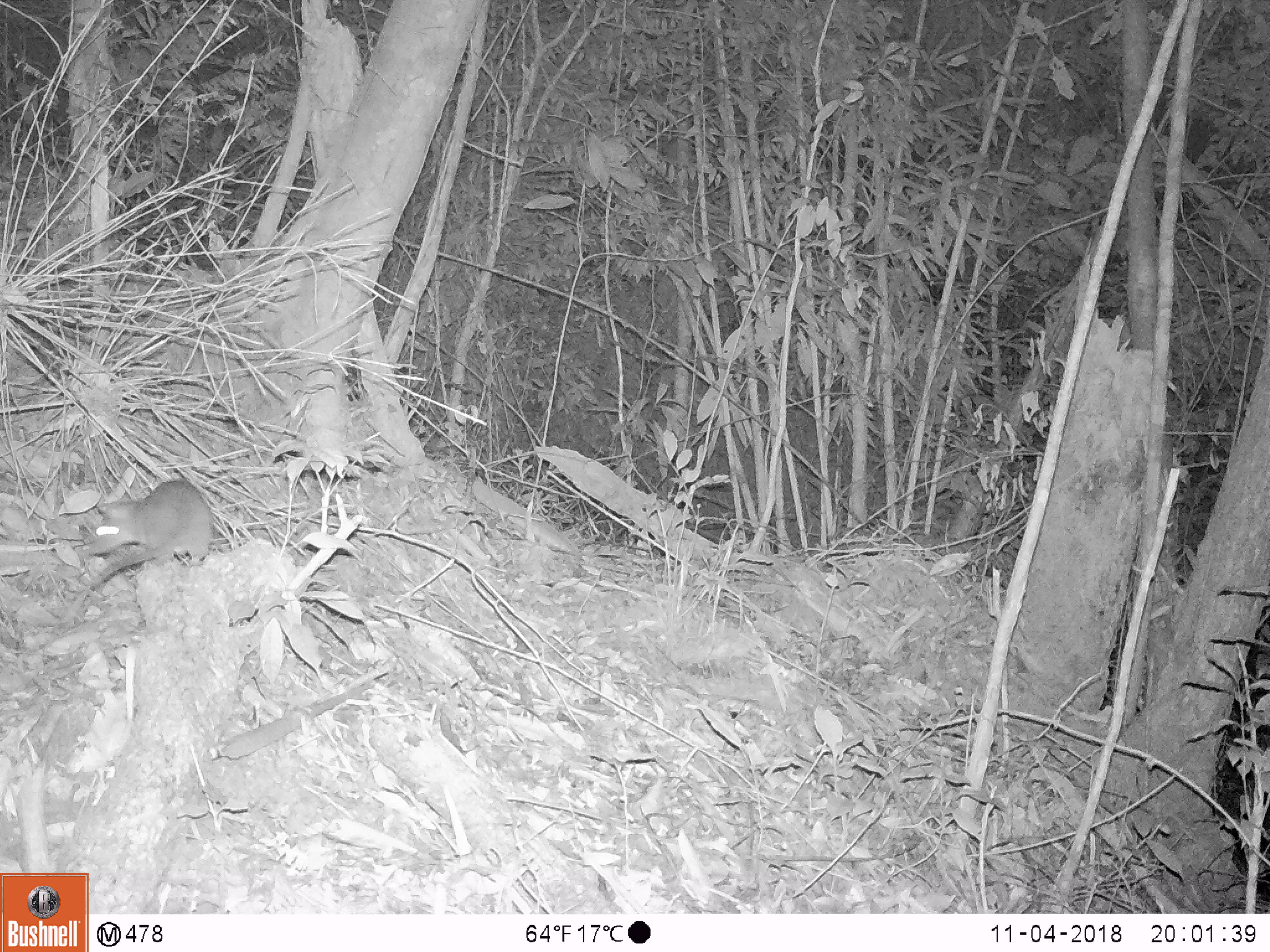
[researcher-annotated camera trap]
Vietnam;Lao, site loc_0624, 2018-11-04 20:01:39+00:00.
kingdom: Animalia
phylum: Chordata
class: Mammalia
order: Rodentia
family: Muridae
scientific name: Muridae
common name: old-world mice and rats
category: unidentified murid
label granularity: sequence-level